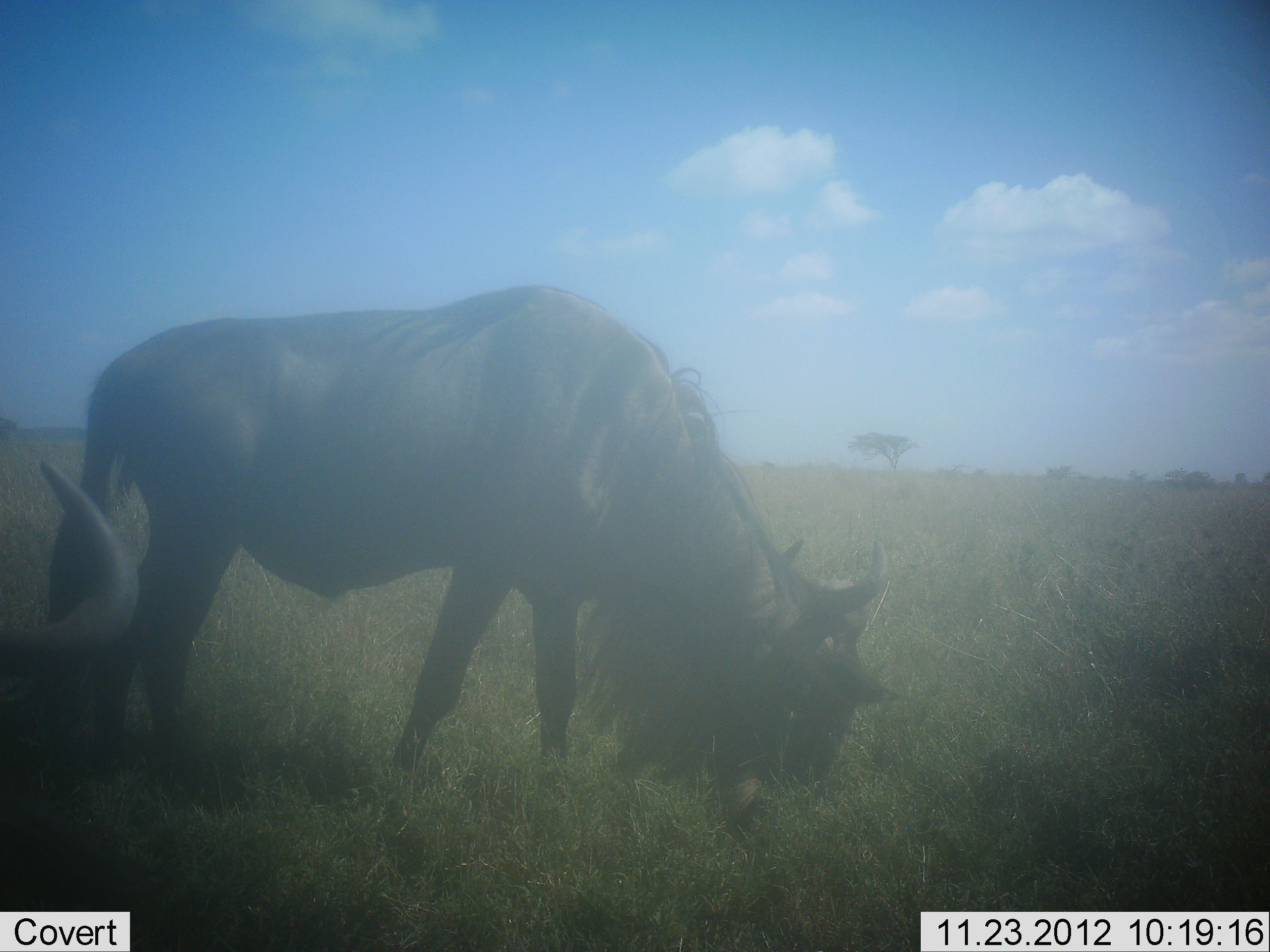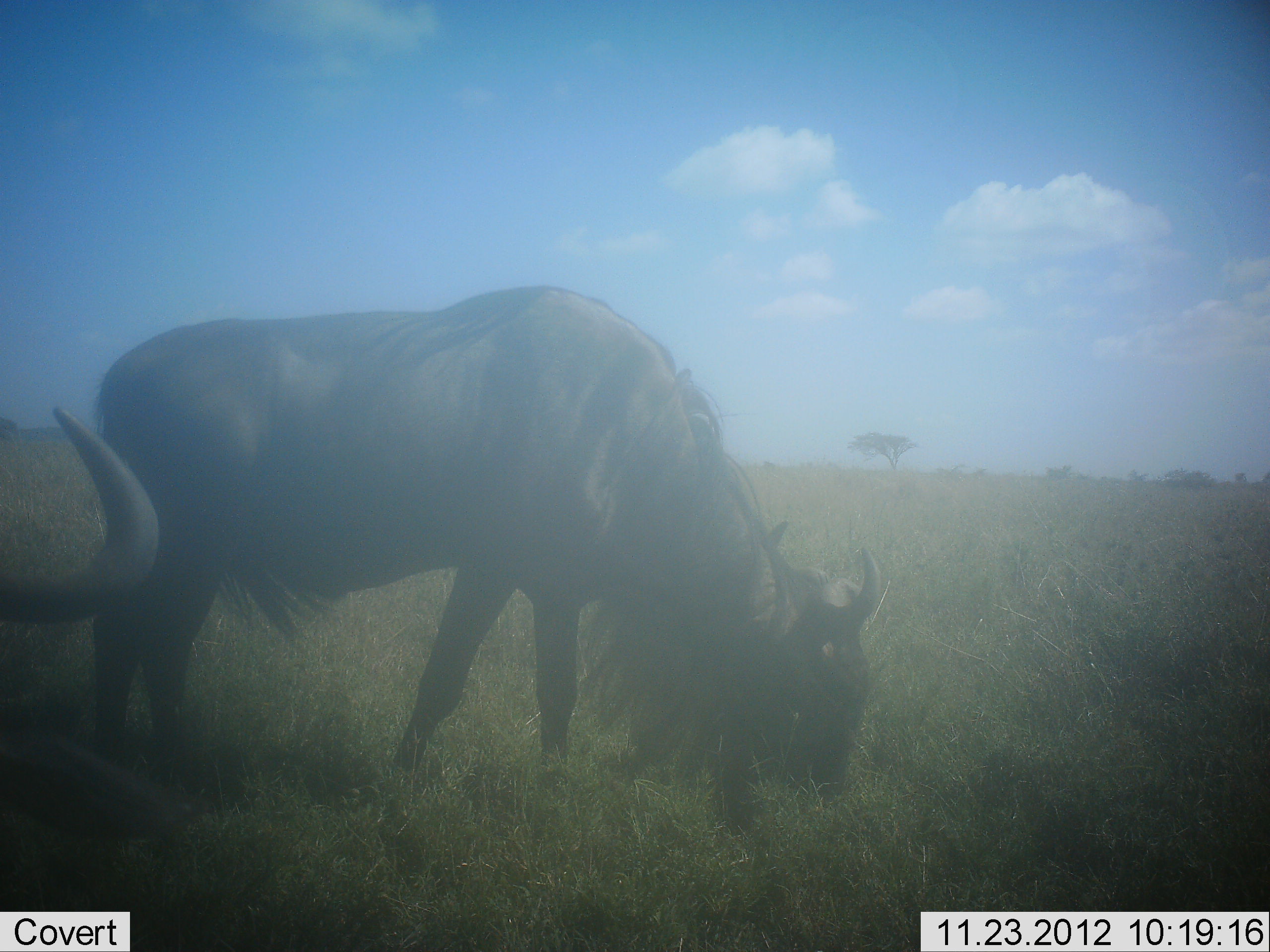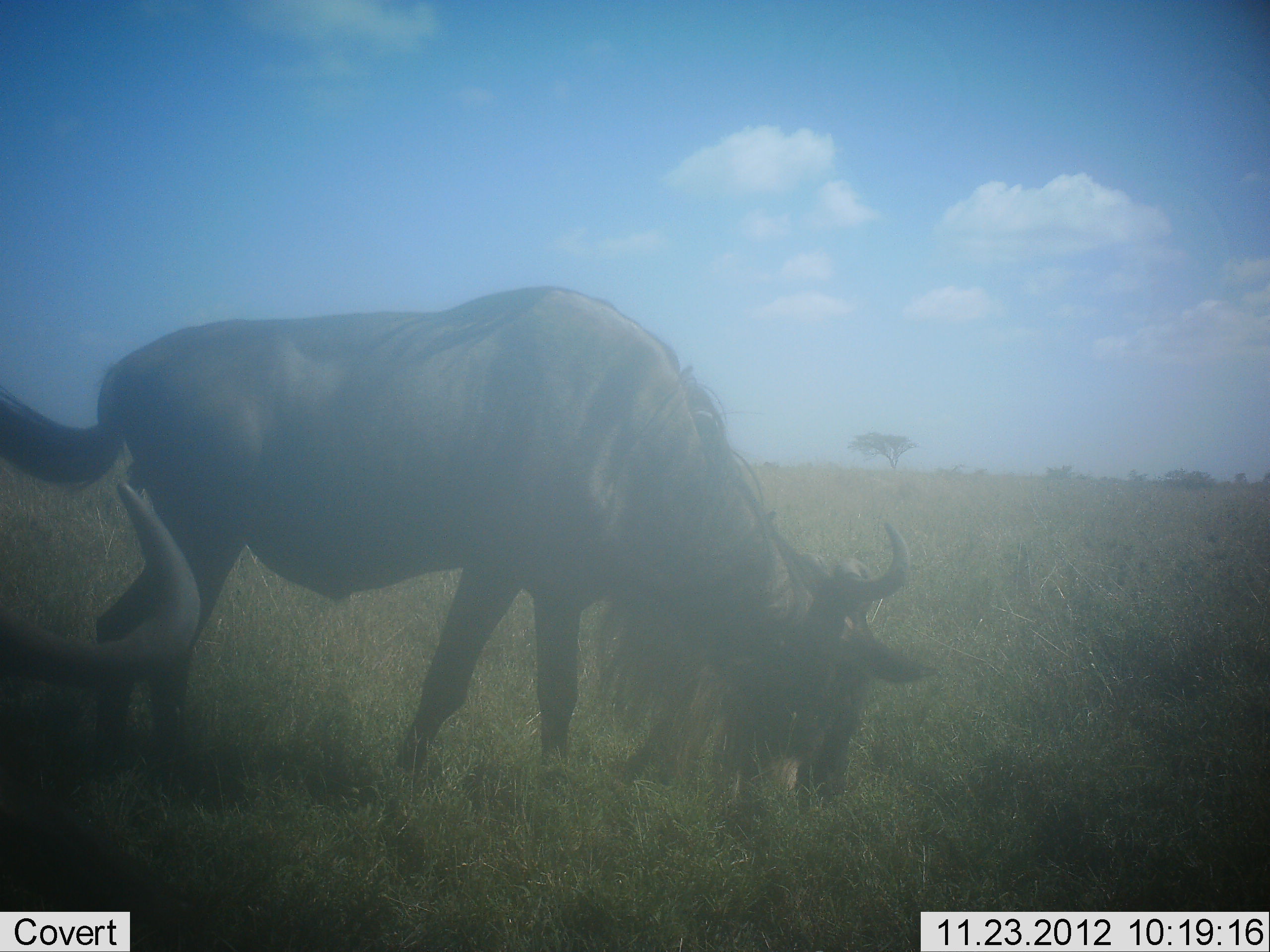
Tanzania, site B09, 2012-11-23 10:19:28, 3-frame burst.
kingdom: Animalia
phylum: Chordata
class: Mammalia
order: Artiodactyla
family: Bovidae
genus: Connochaetes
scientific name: Connochaetes taurinus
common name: blue wildebeest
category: wildebeest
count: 2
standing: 30%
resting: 0%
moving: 0%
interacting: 0%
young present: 0%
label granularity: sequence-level